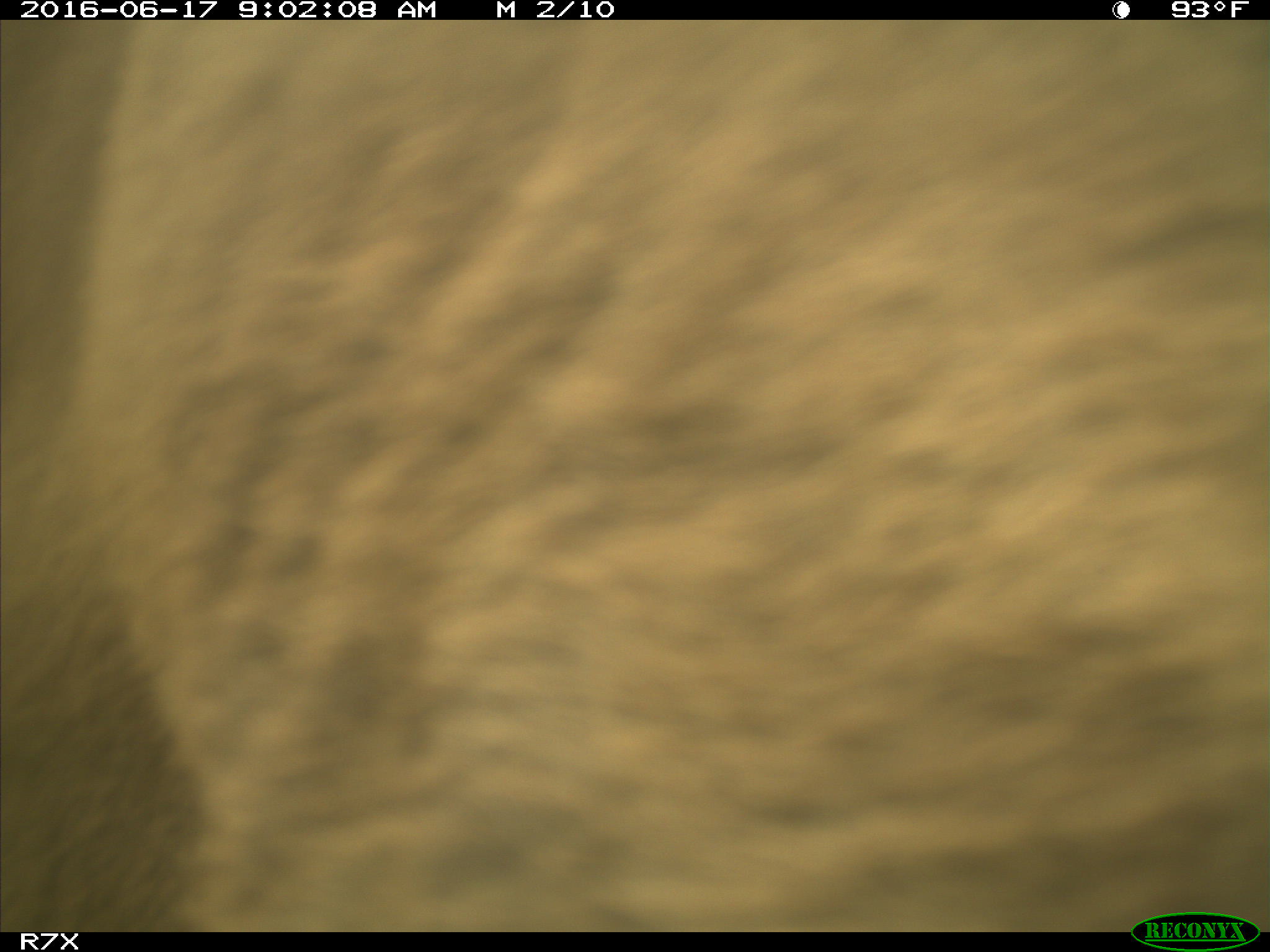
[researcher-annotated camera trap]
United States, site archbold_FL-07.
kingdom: Animalia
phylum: Chordata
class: Mammalia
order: Artiodactyla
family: Bovidae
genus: Bos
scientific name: Bos taurus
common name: domestic cow